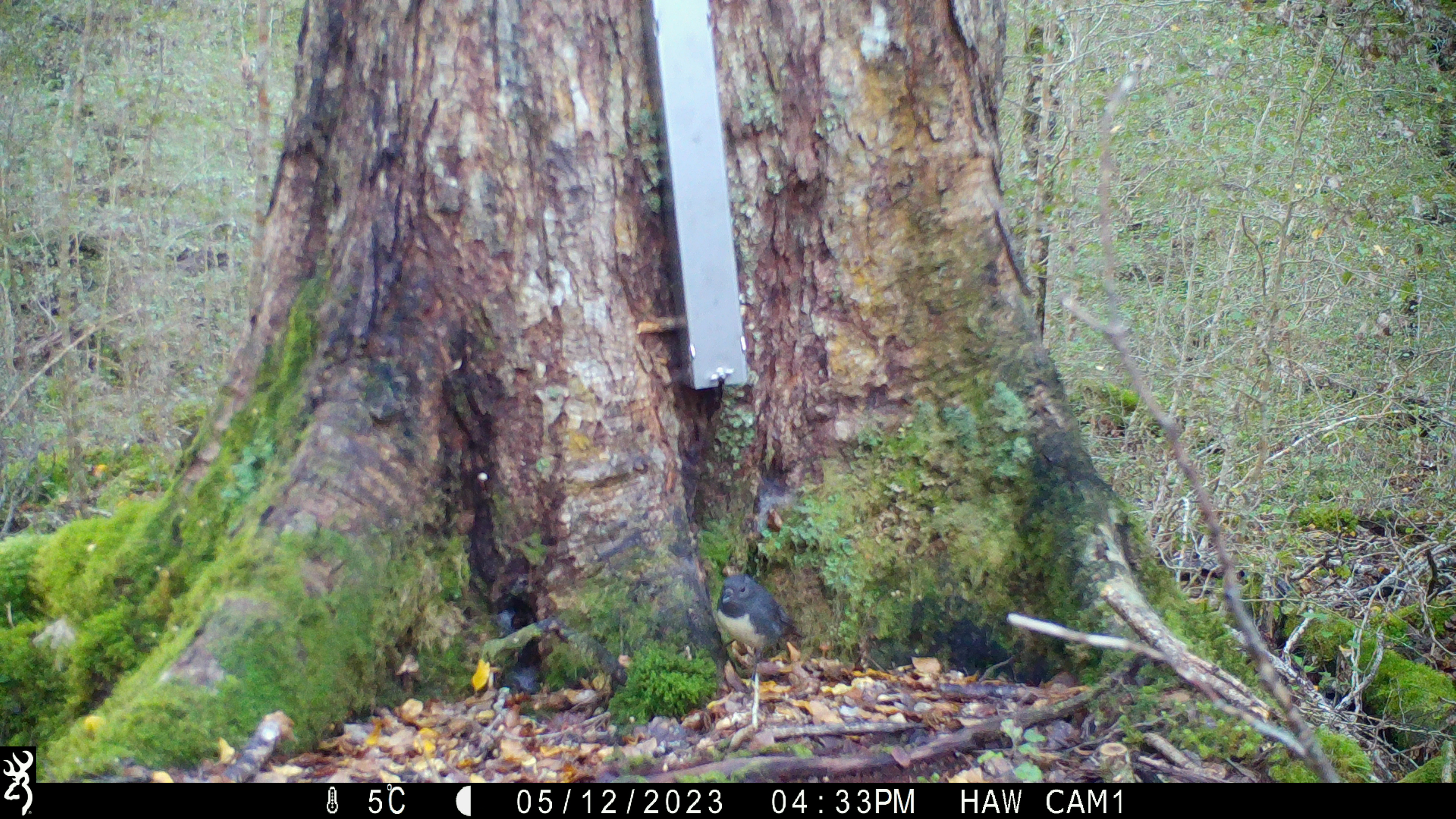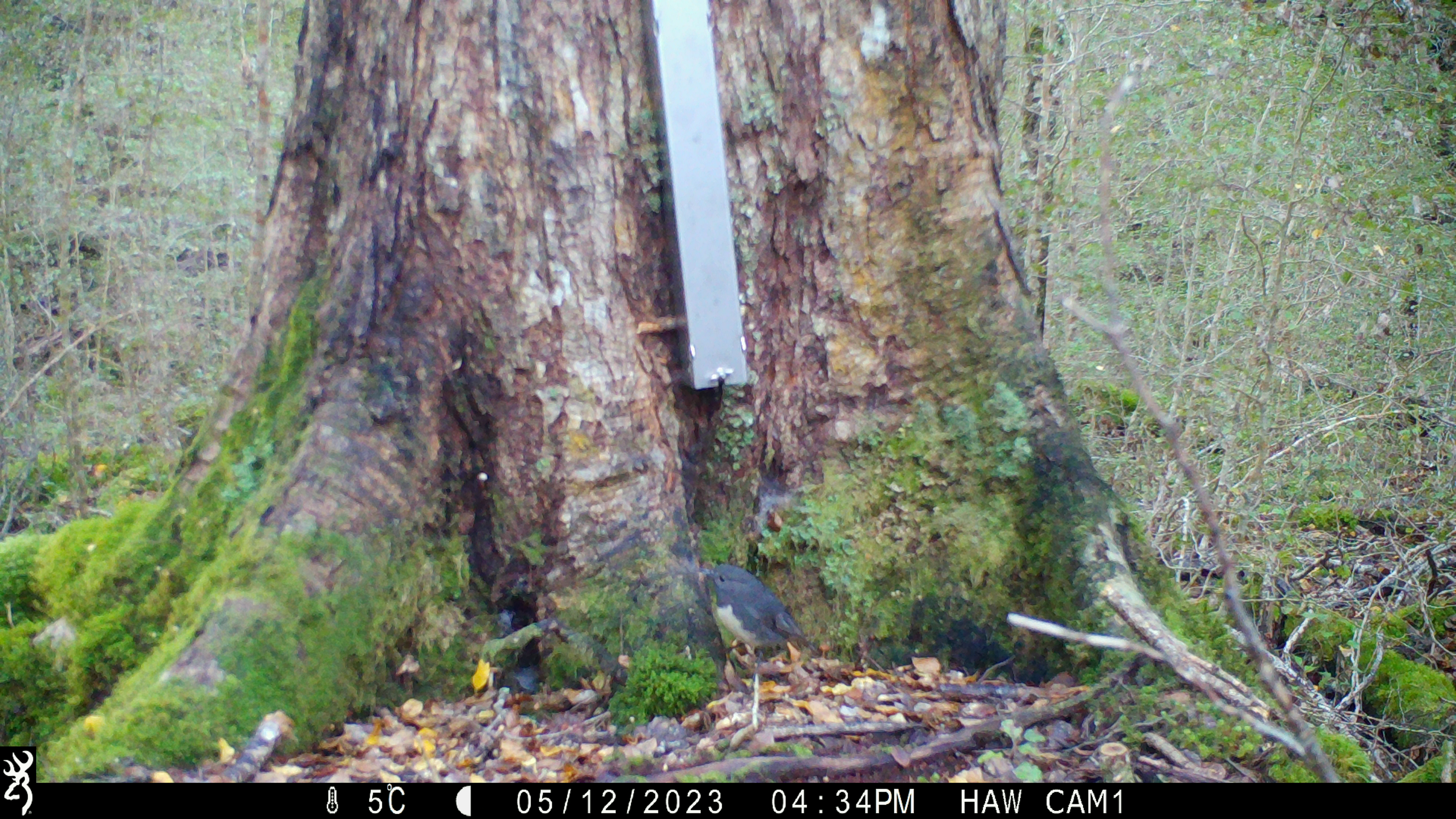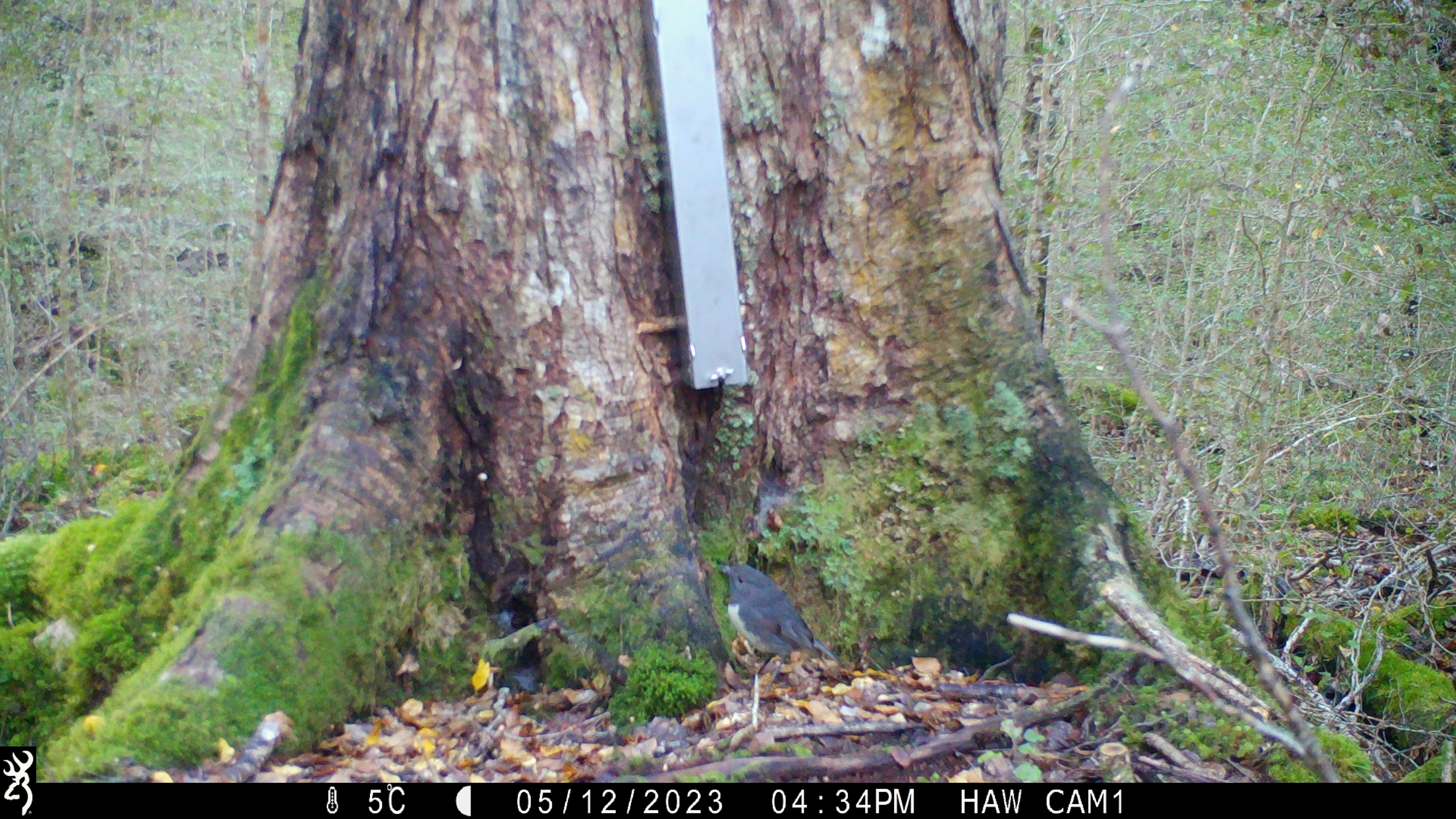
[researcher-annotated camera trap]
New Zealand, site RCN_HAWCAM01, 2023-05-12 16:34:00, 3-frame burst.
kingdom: Animalia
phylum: Chordata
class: Aves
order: Passeriformes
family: Petroicidae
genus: Petroica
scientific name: Petroica australis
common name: new zealand robin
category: robin